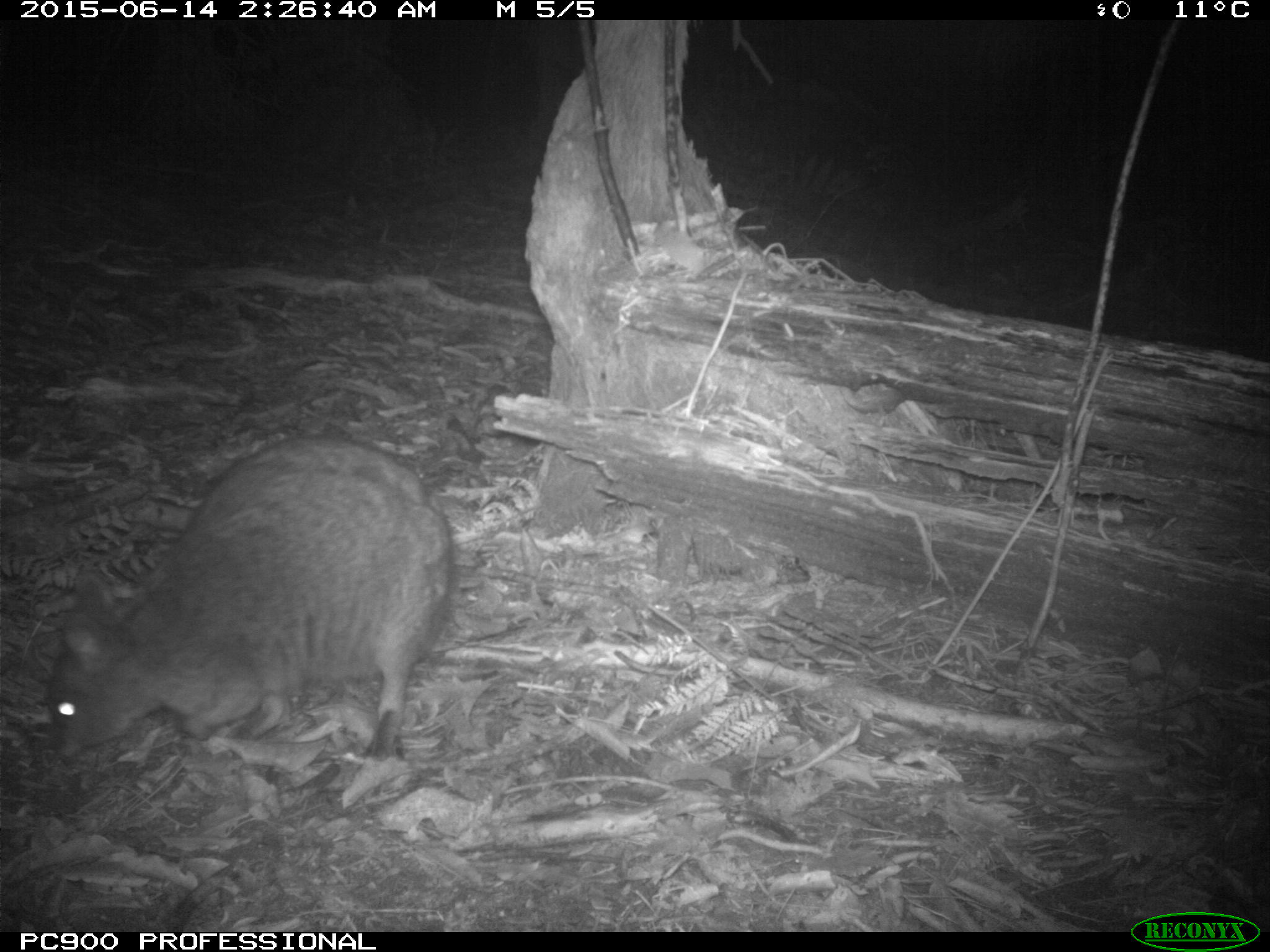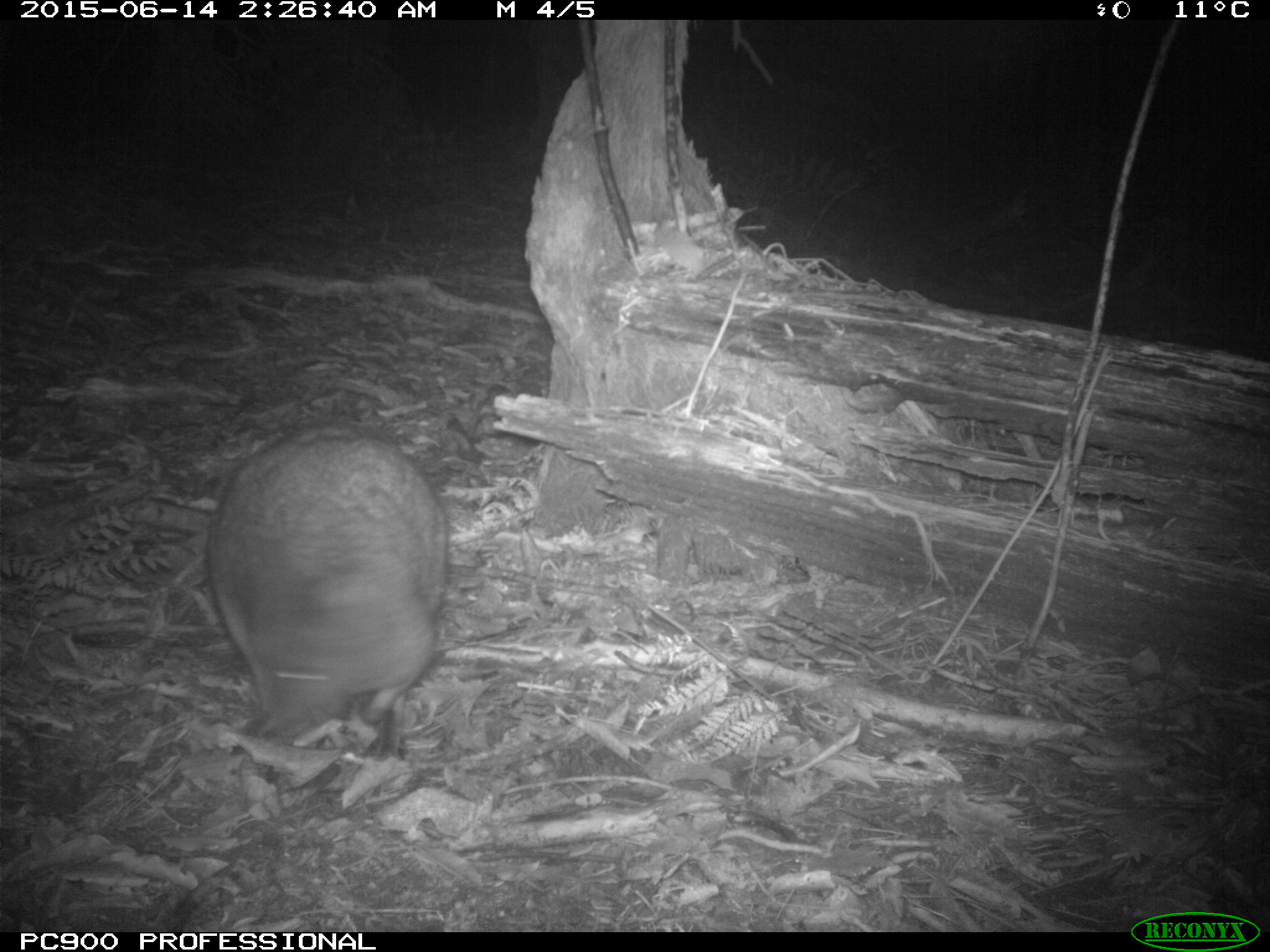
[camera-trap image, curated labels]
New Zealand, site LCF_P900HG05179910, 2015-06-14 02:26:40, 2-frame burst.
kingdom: Animalia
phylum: Chordata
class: Mammalia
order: Diprotodontia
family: Macropodidae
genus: Notamacropus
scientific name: Notamacropus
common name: wallaby